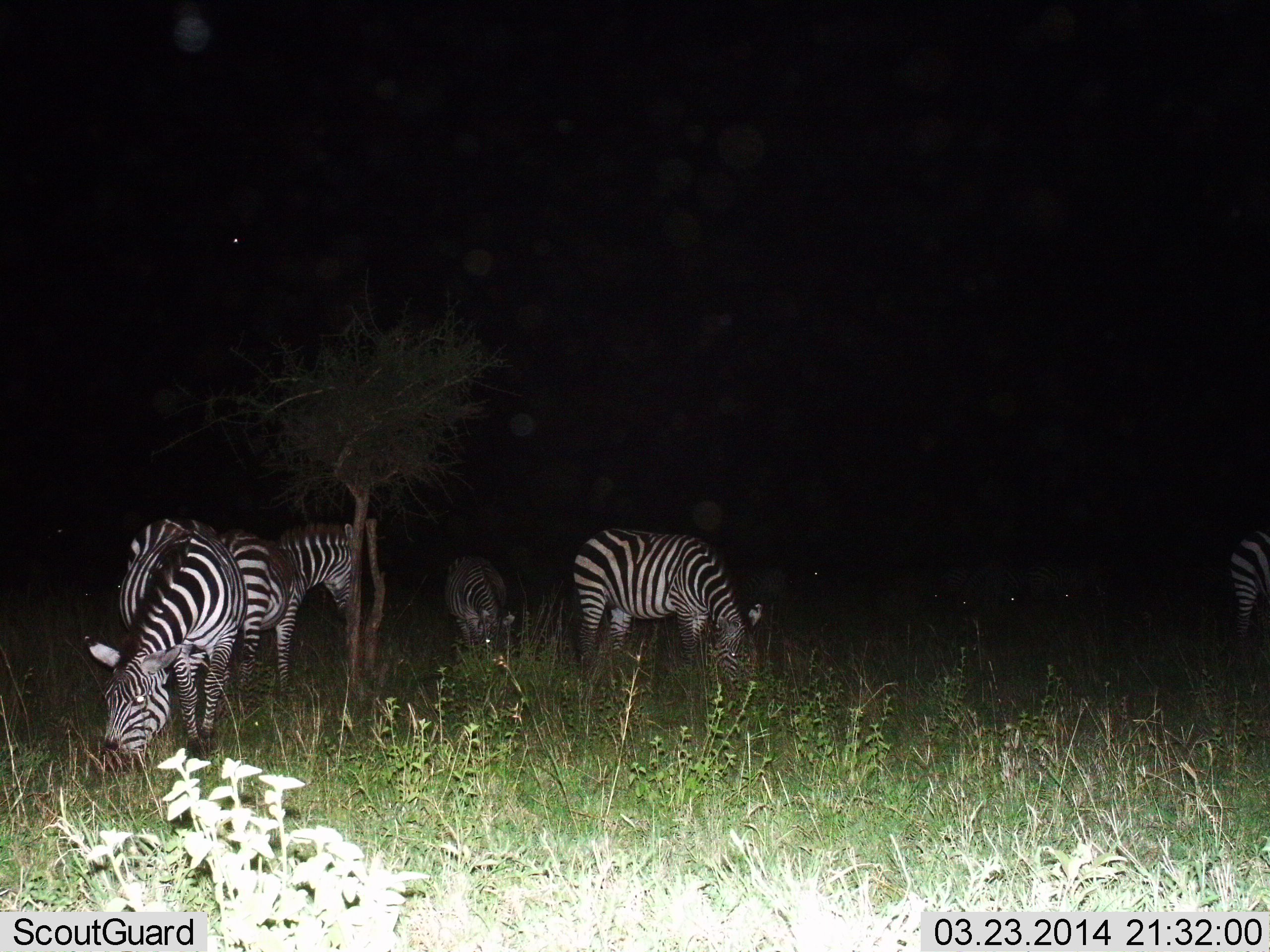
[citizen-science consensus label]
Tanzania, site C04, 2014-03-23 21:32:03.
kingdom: Animalia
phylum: Chordata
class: Mammalia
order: Perissodactyla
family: Equidae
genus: Equus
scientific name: Equus quagga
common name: plains zebra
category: zebra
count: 5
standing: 30%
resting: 0%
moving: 20%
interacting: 0%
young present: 10%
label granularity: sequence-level